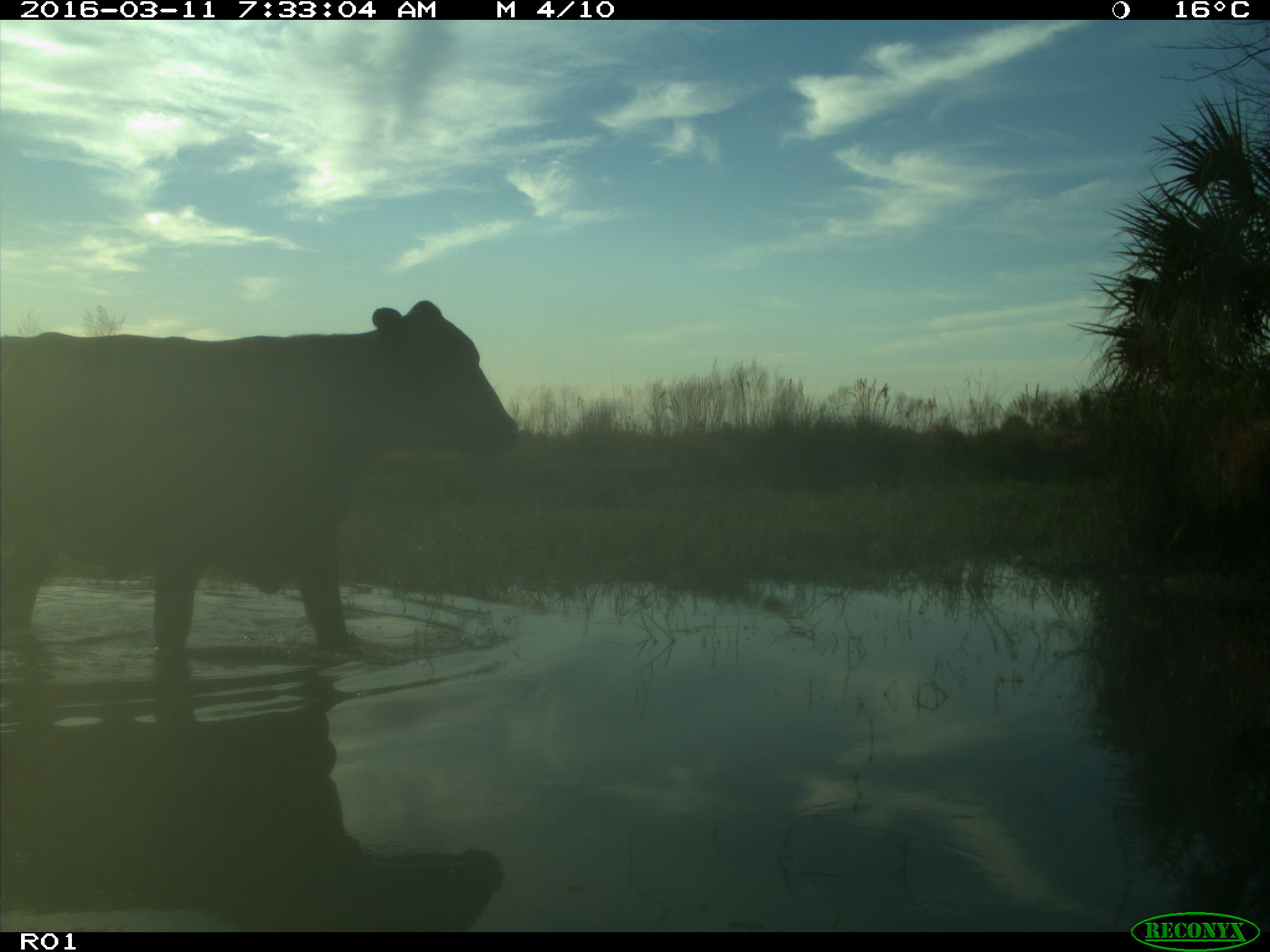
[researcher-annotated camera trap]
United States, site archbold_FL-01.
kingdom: Animalia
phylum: Chordata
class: Mammalia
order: Artiodactyla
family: Bovidae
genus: Bos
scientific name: Bos taurus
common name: domestic cow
Bos taurus (domestic cow).